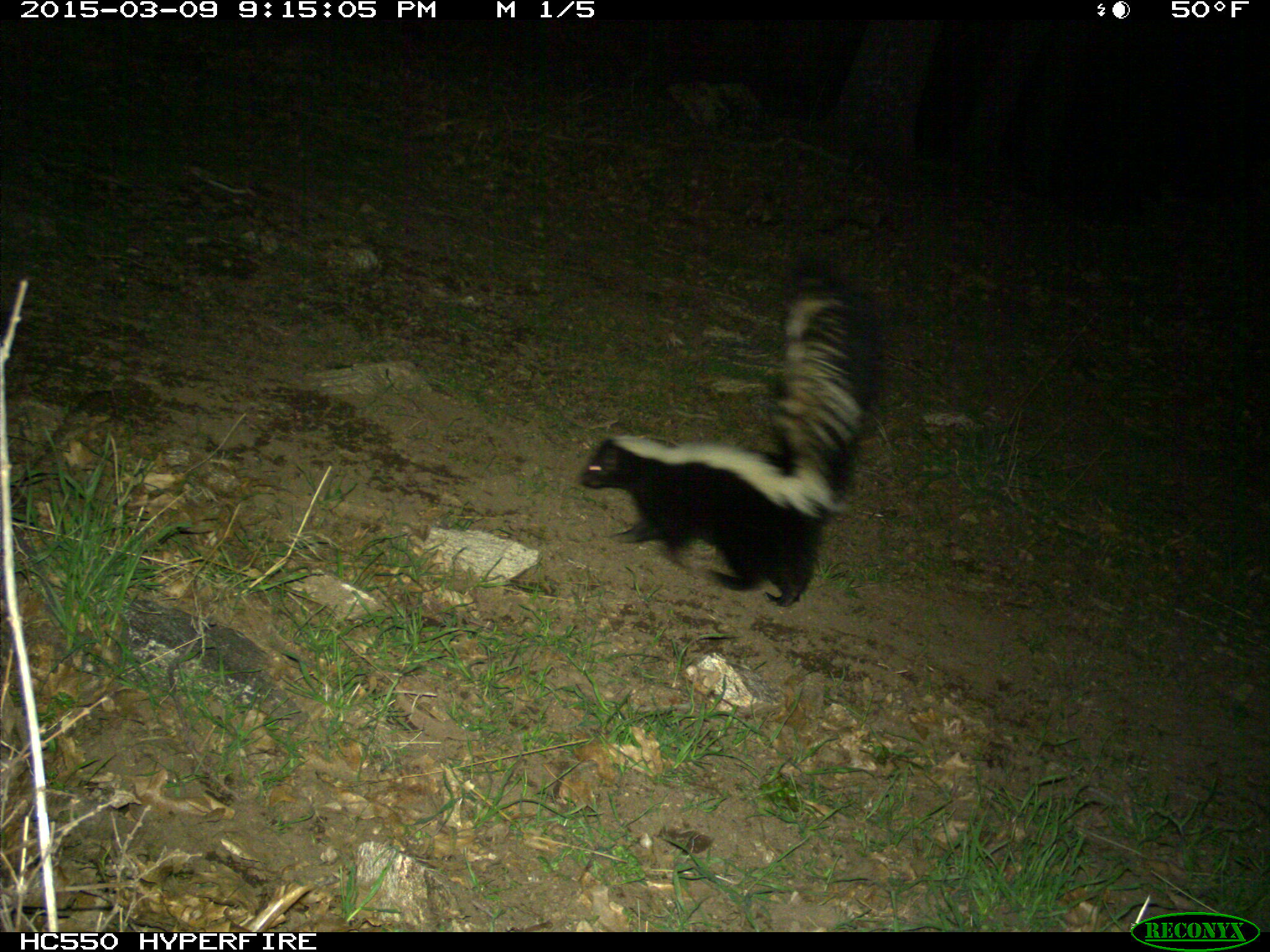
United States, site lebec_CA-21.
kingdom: Animalia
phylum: Chordata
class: Mammalia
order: Carnivora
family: Mephitidae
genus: Mephitis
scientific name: Mephitis mephitis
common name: striped skunk